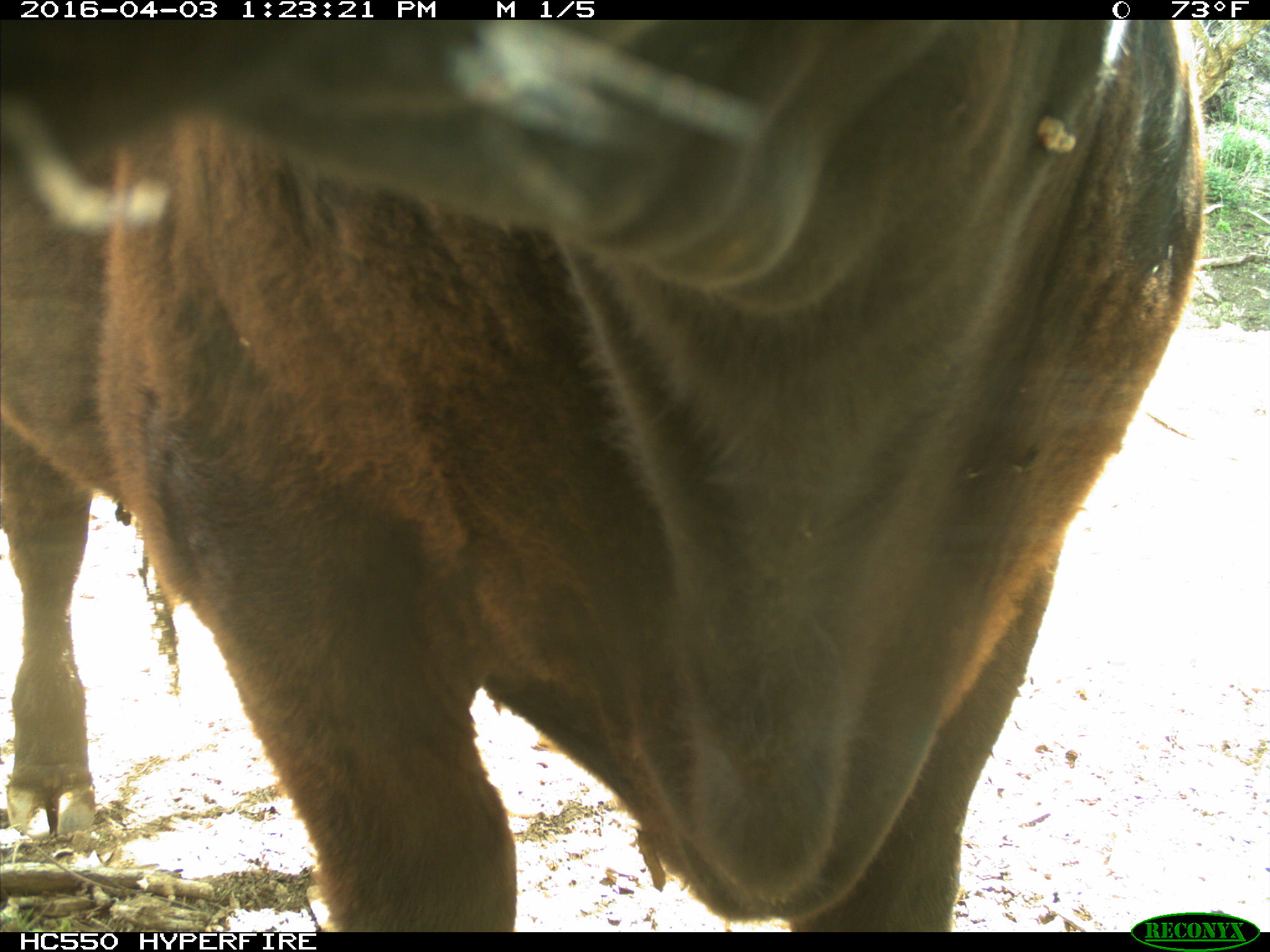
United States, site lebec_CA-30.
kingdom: Animalia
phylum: Chordata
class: Mammalia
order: Artiodactyla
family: Bovidae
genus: Bos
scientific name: Bos taurus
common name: domestic cow